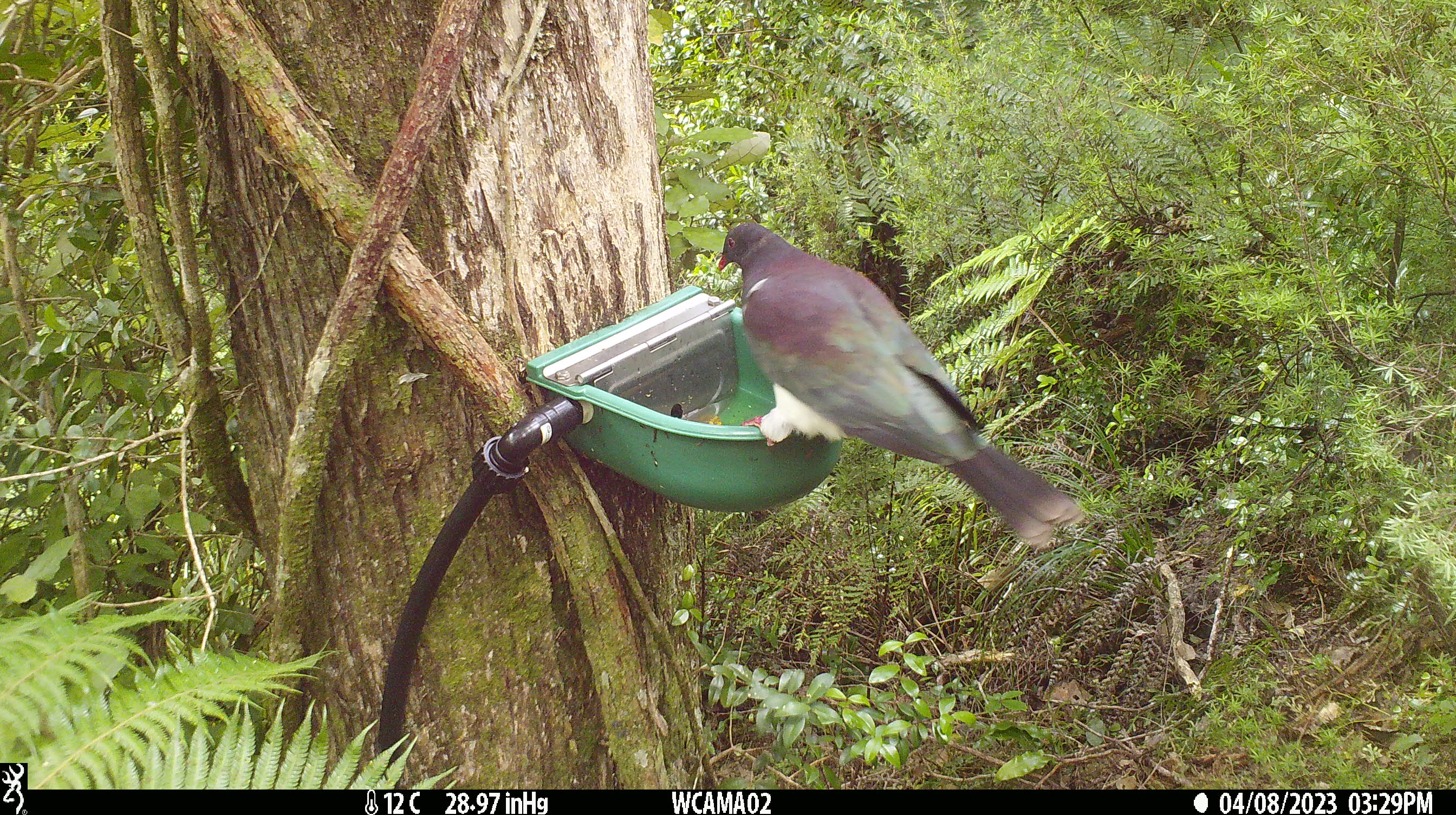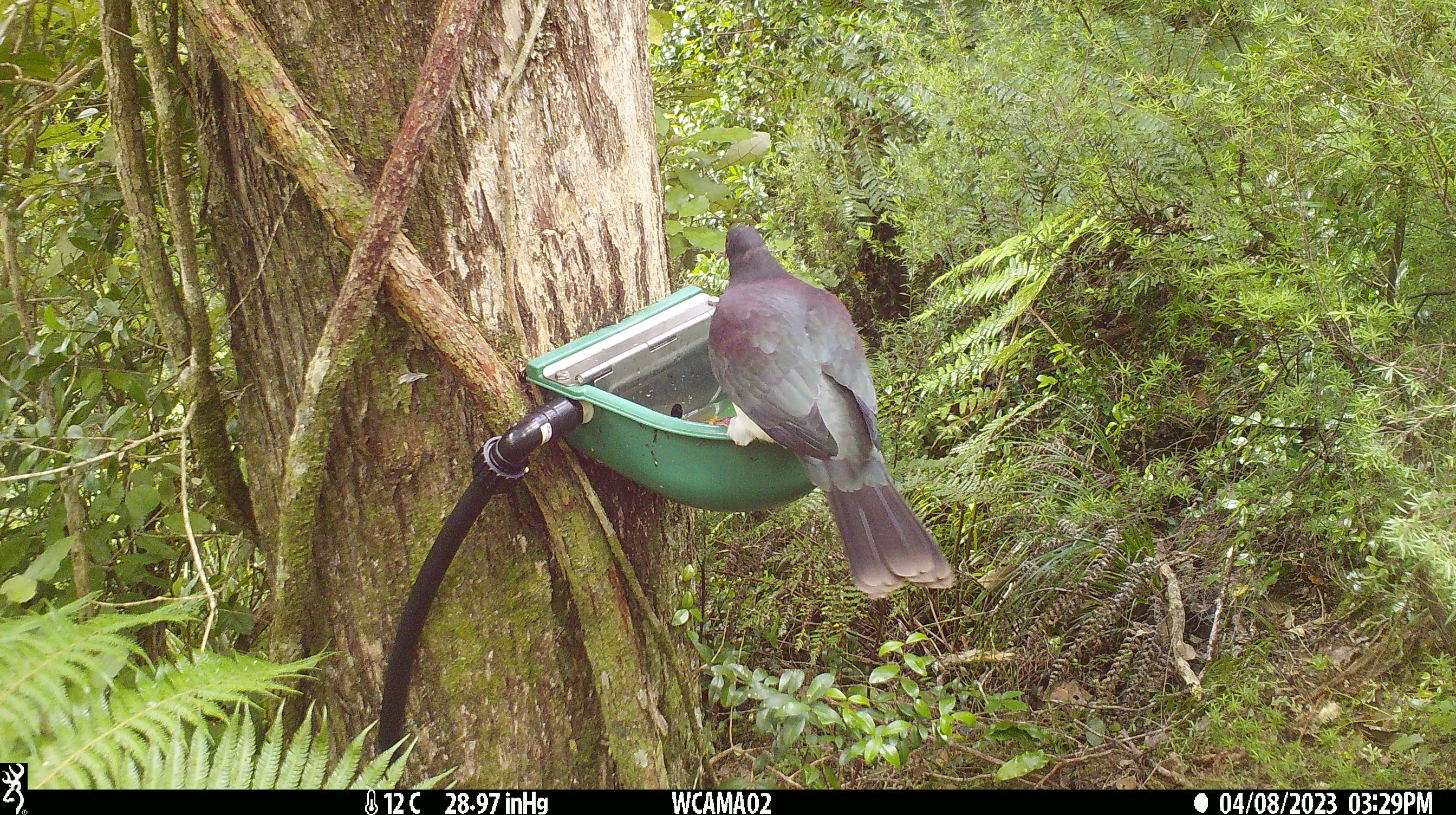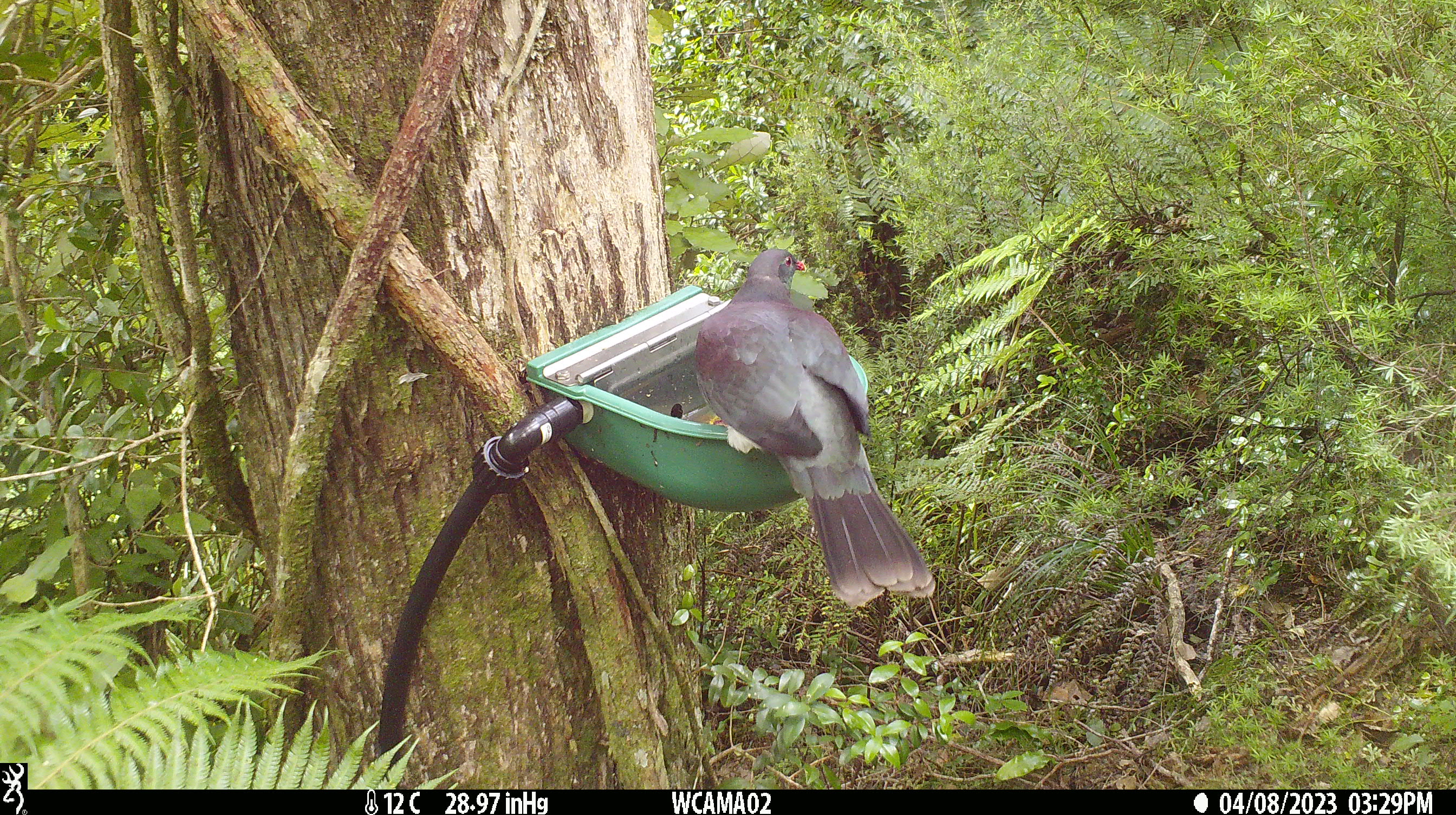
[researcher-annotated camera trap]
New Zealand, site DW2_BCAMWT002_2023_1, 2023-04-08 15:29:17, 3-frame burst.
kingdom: Animalia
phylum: Chordata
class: Aves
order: Columbiformes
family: Columbidae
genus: Hemiphaga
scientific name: Hemiphaga novaeseelandiae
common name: new zealand pigeon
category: kereru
Kereru (new zealand pigeon) (Hemiphaga novaeseelandiae).